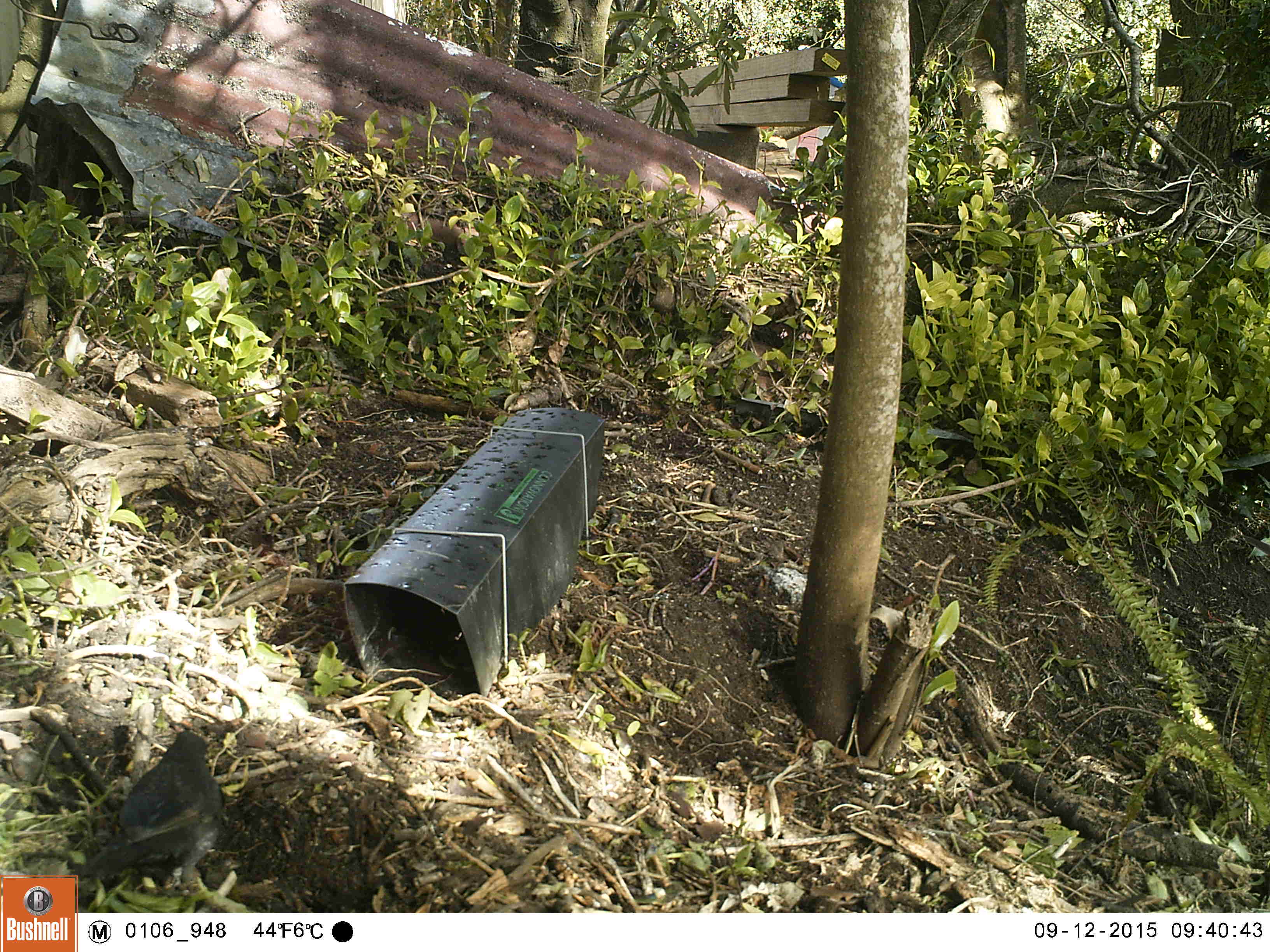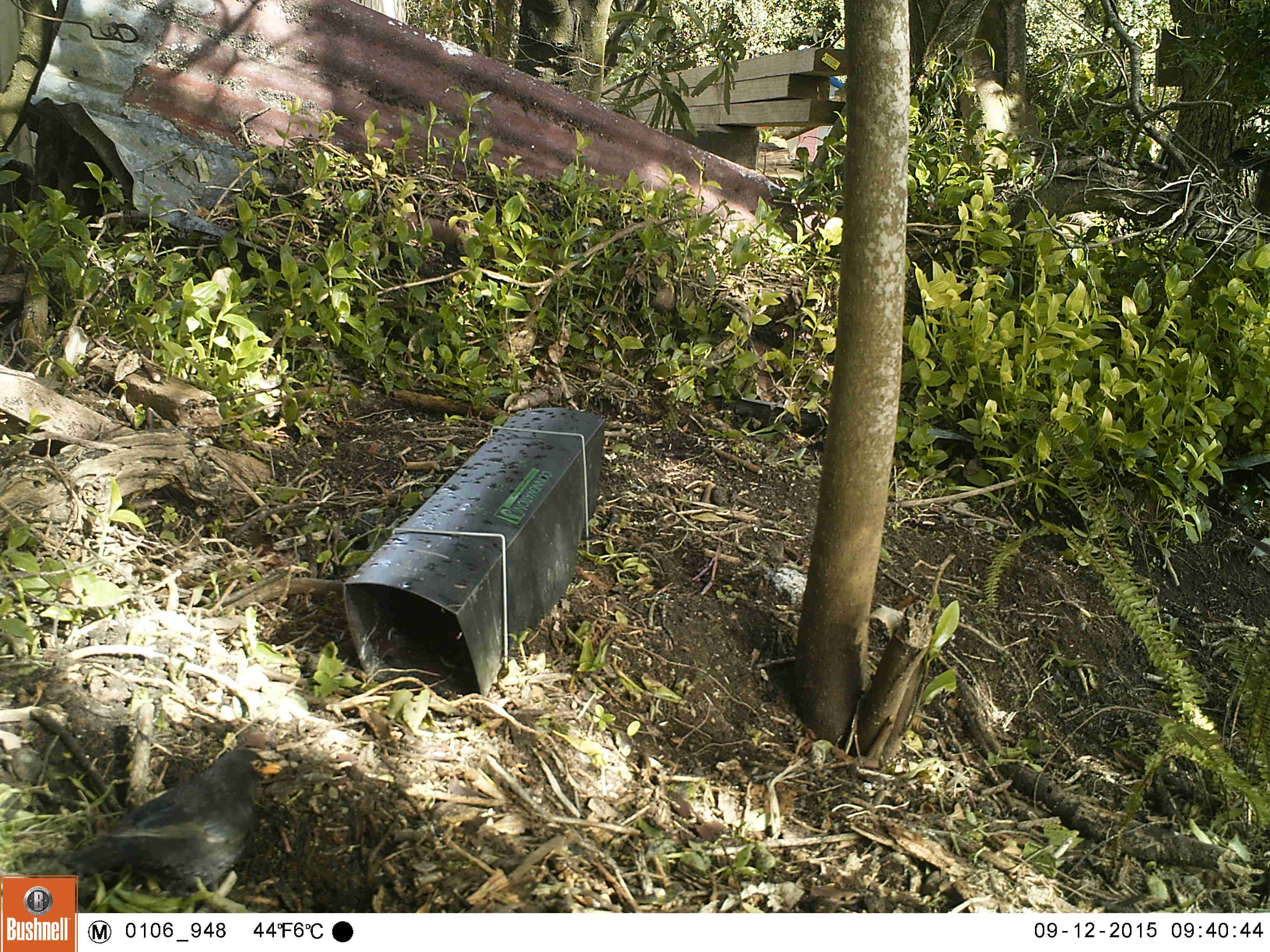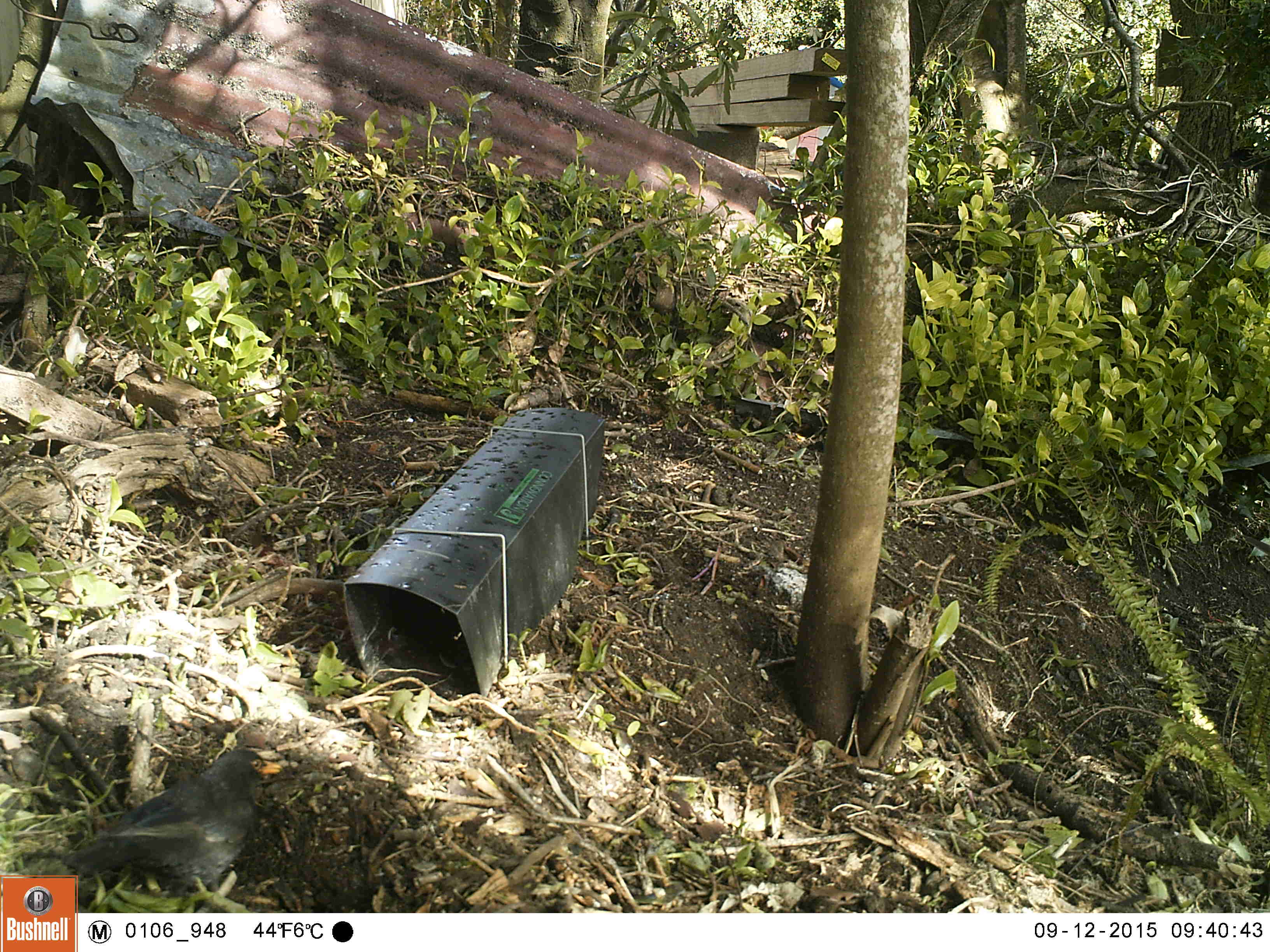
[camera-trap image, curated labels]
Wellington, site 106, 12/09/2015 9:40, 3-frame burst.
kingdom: Animalia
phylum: Chordata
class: Aves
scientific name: Aves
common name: bird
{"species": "bird (Aves)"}